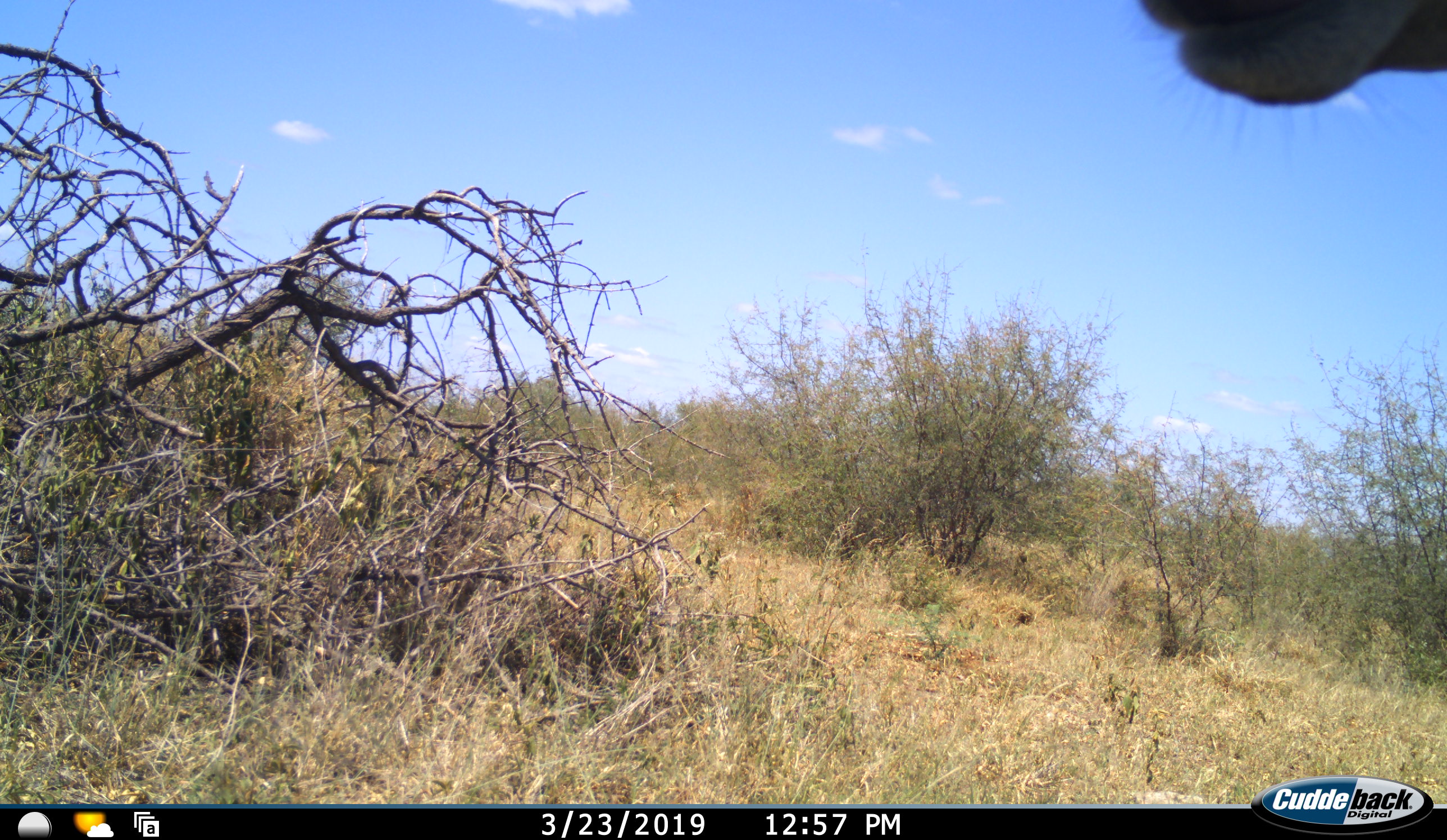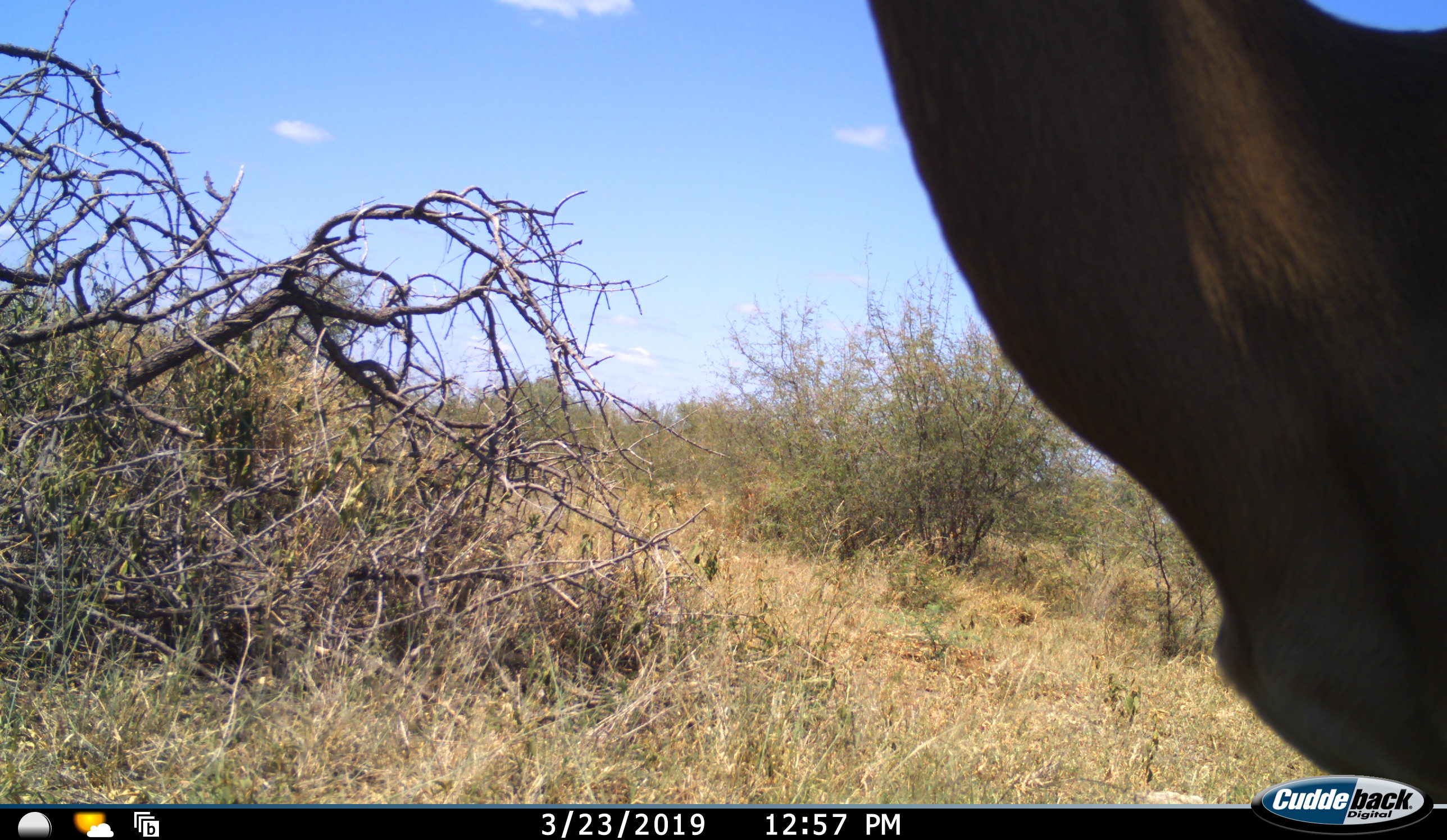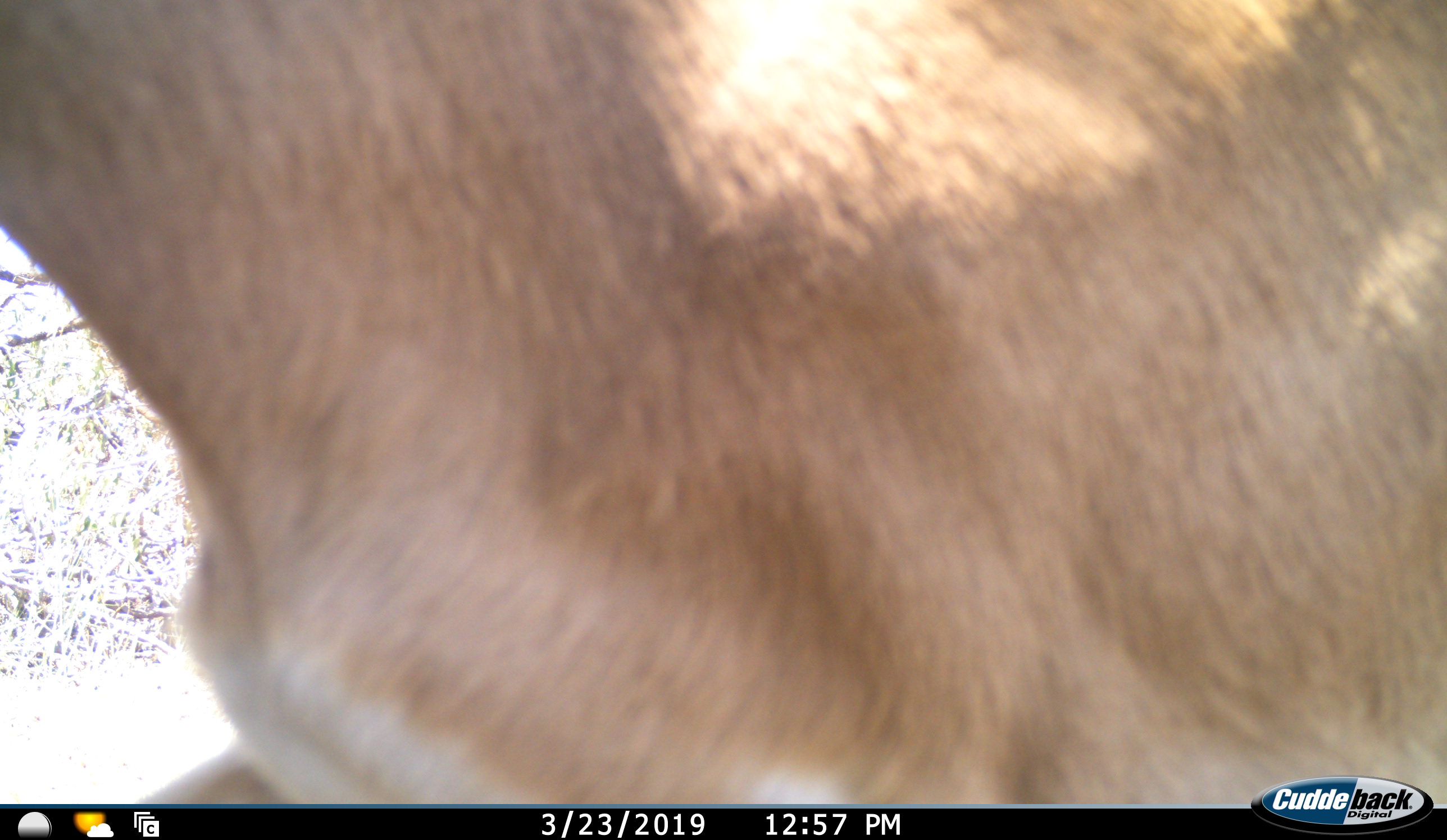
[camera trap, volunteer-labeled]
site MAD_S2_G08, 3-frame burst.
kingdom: Animalia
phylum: Chordata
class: Mammalia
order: Artiodactyla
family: Bovidae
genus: Aepyceros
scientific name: Aepyceros melampus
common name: impala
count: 1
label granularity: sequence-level